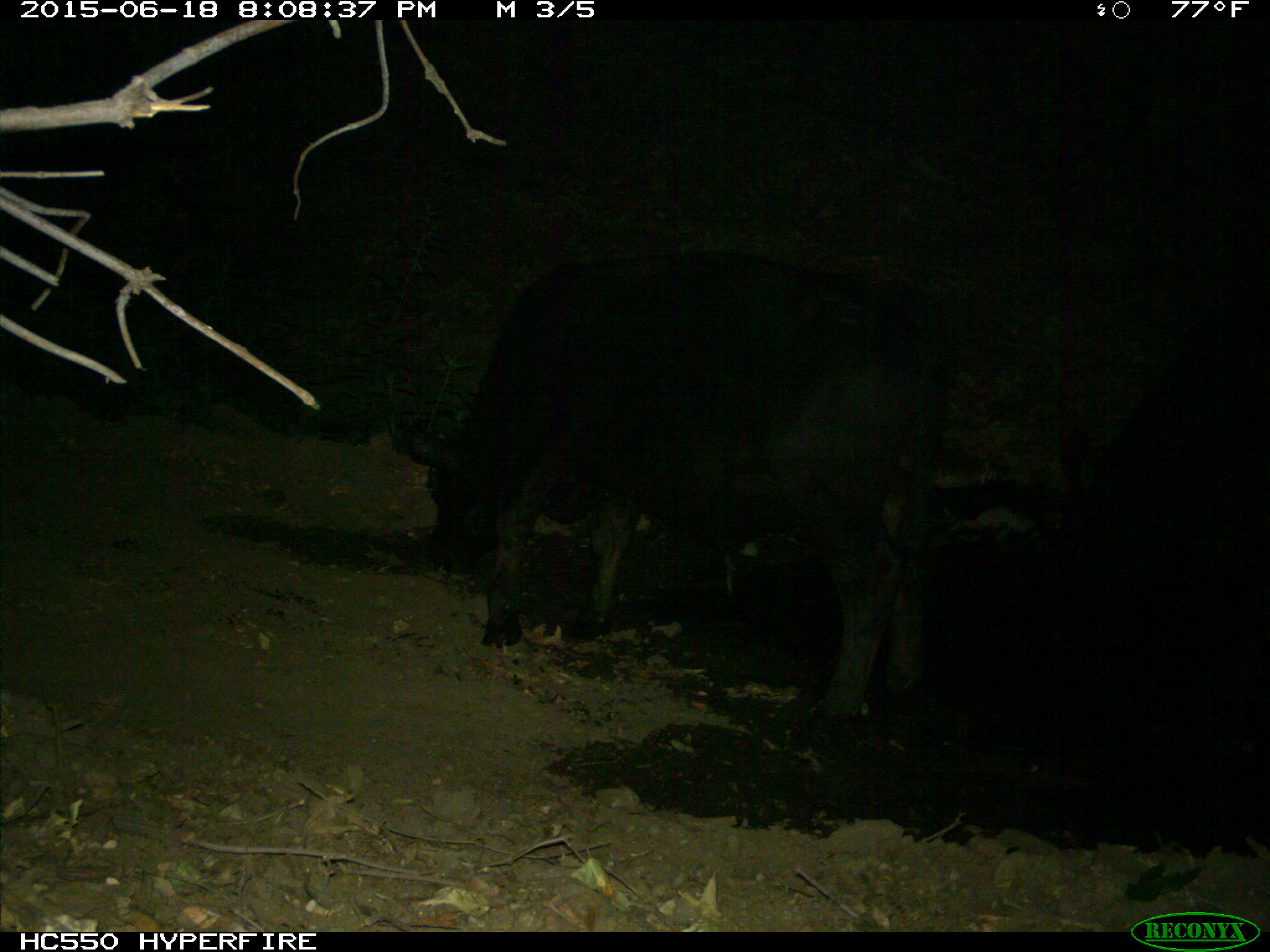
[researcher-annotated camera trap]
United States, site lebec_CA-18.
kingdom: Animalia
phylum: Chordata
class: Mammalia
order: Artiodactyla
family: Bovidae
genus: Bos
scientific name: Bos taurus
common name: domestic cow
Bos taurus (domestic cow).